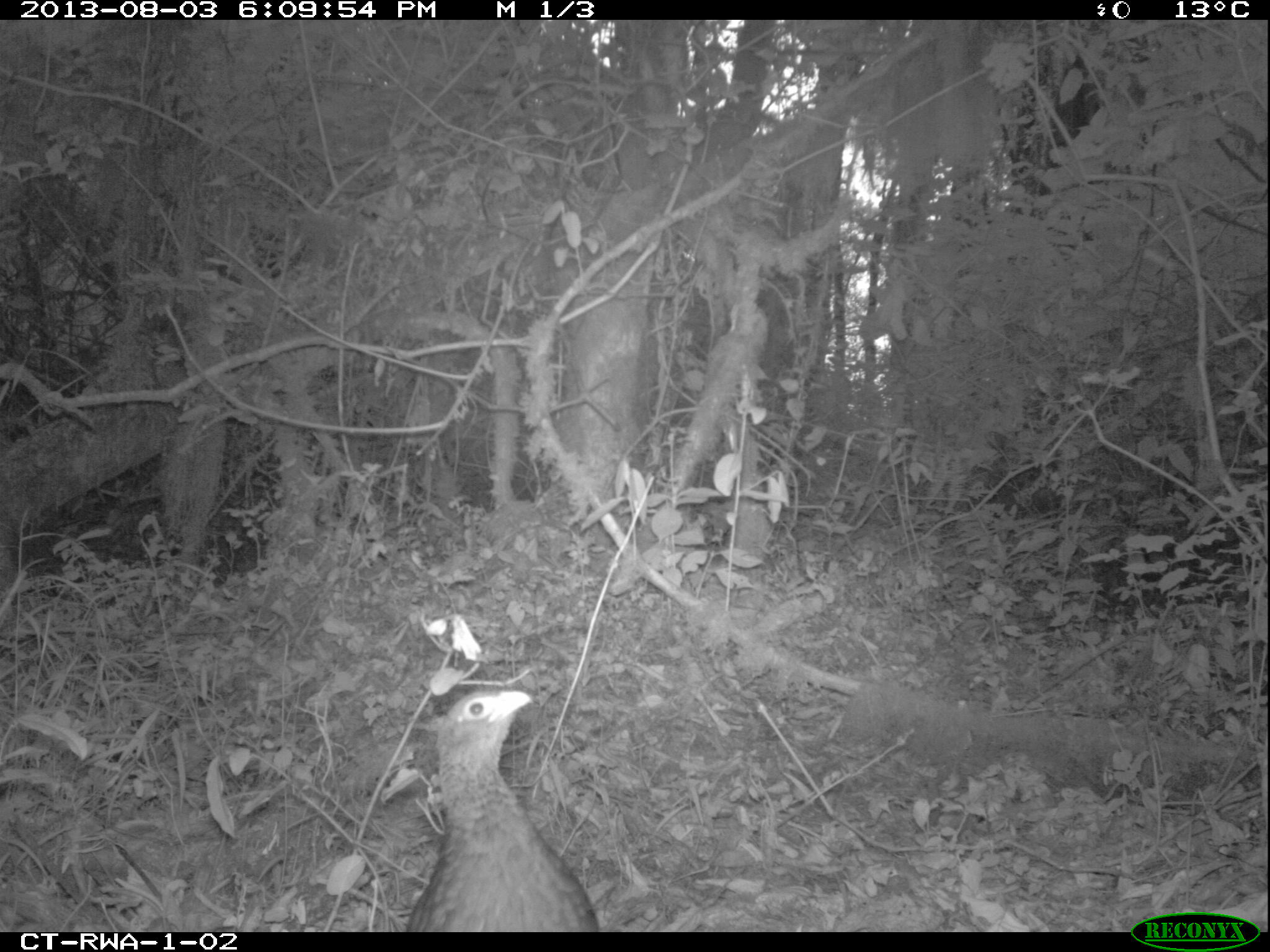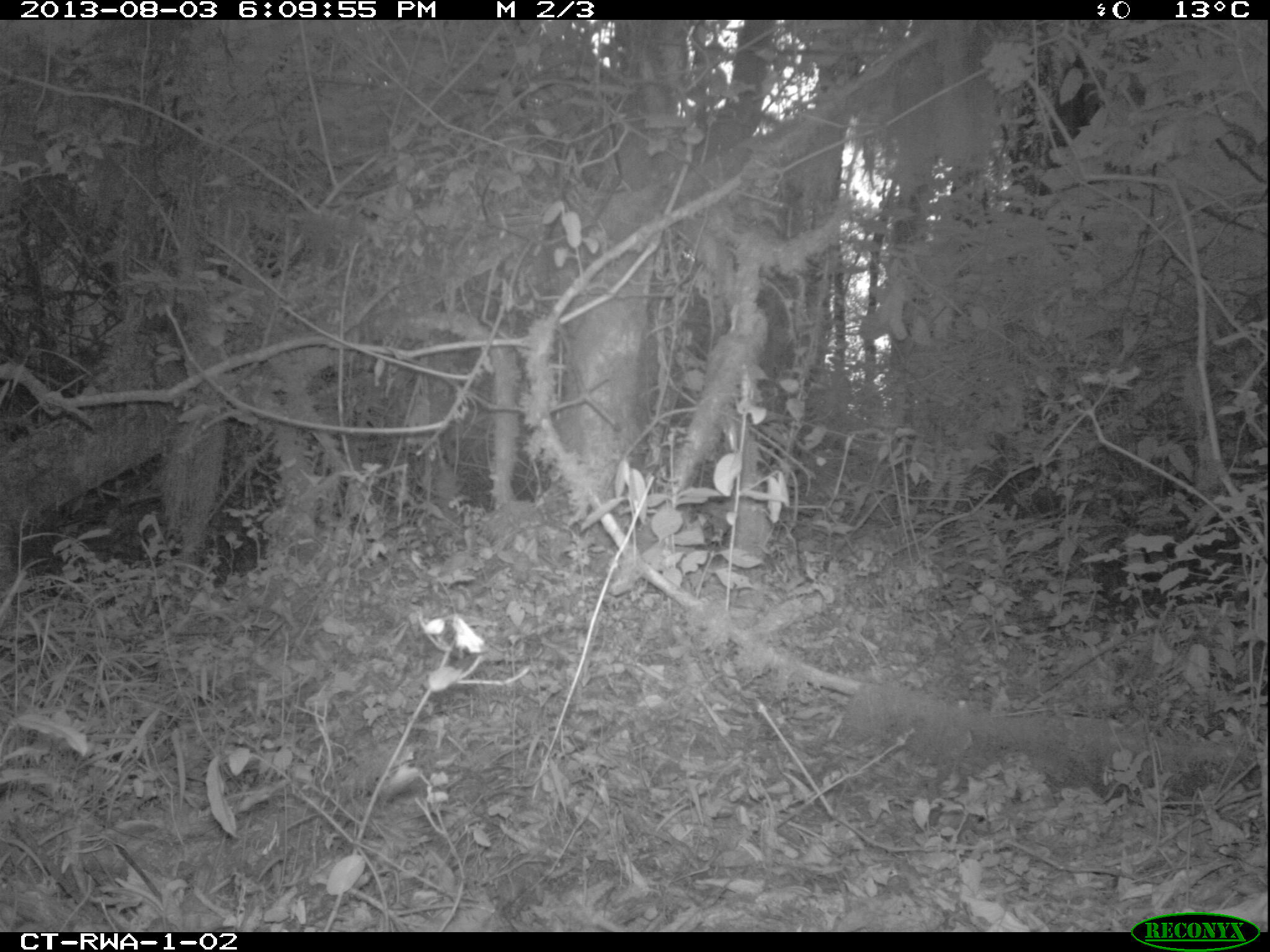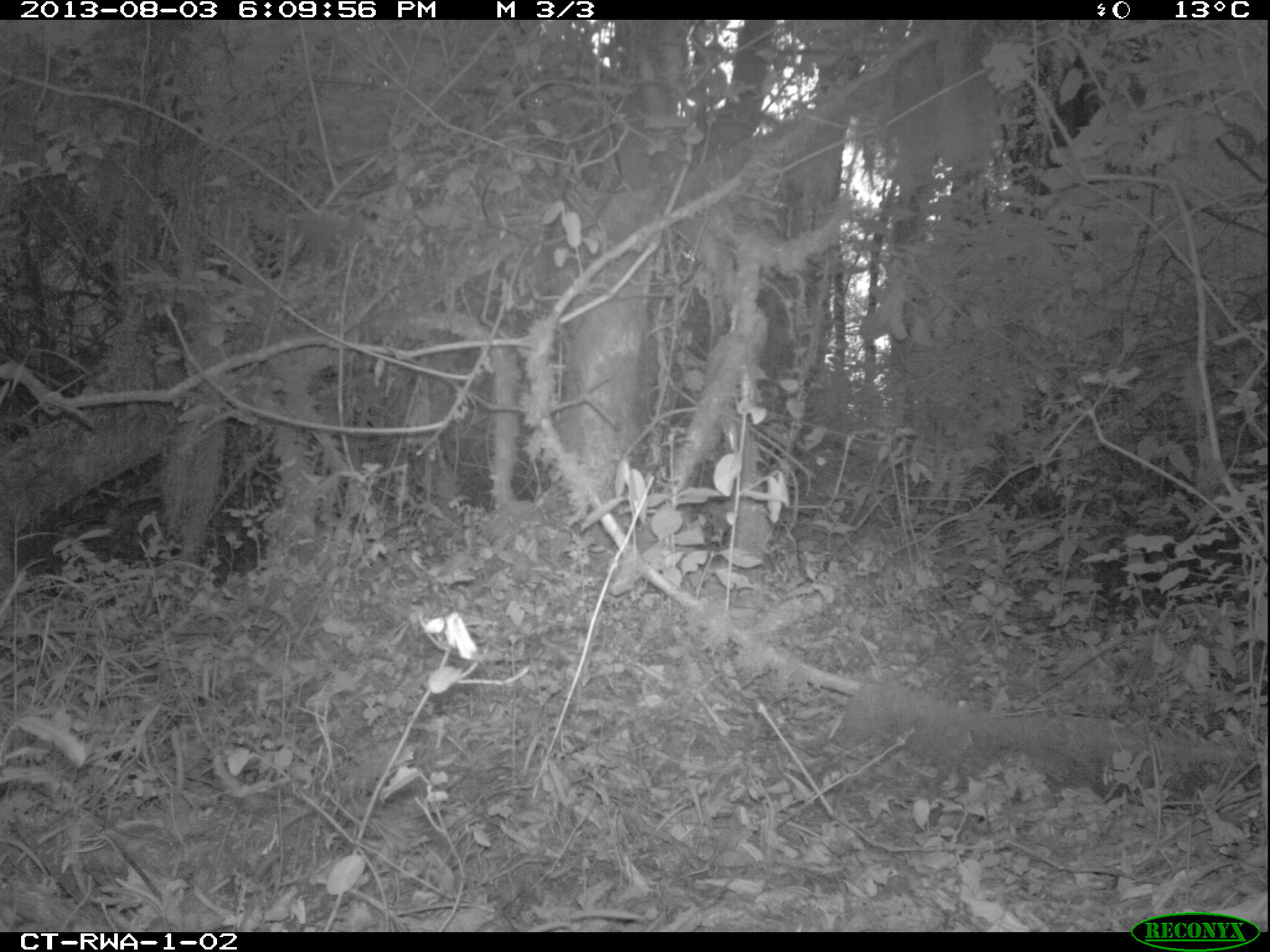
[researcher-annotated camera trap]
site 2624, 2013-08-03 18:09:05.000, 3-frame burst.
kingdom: Animalia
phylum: Chordata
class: Aves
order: Galliformes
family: Phasianidae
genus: Pternistis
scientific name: Pternistis nobilis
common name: handsome francolin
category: francolinus nobilis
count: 1